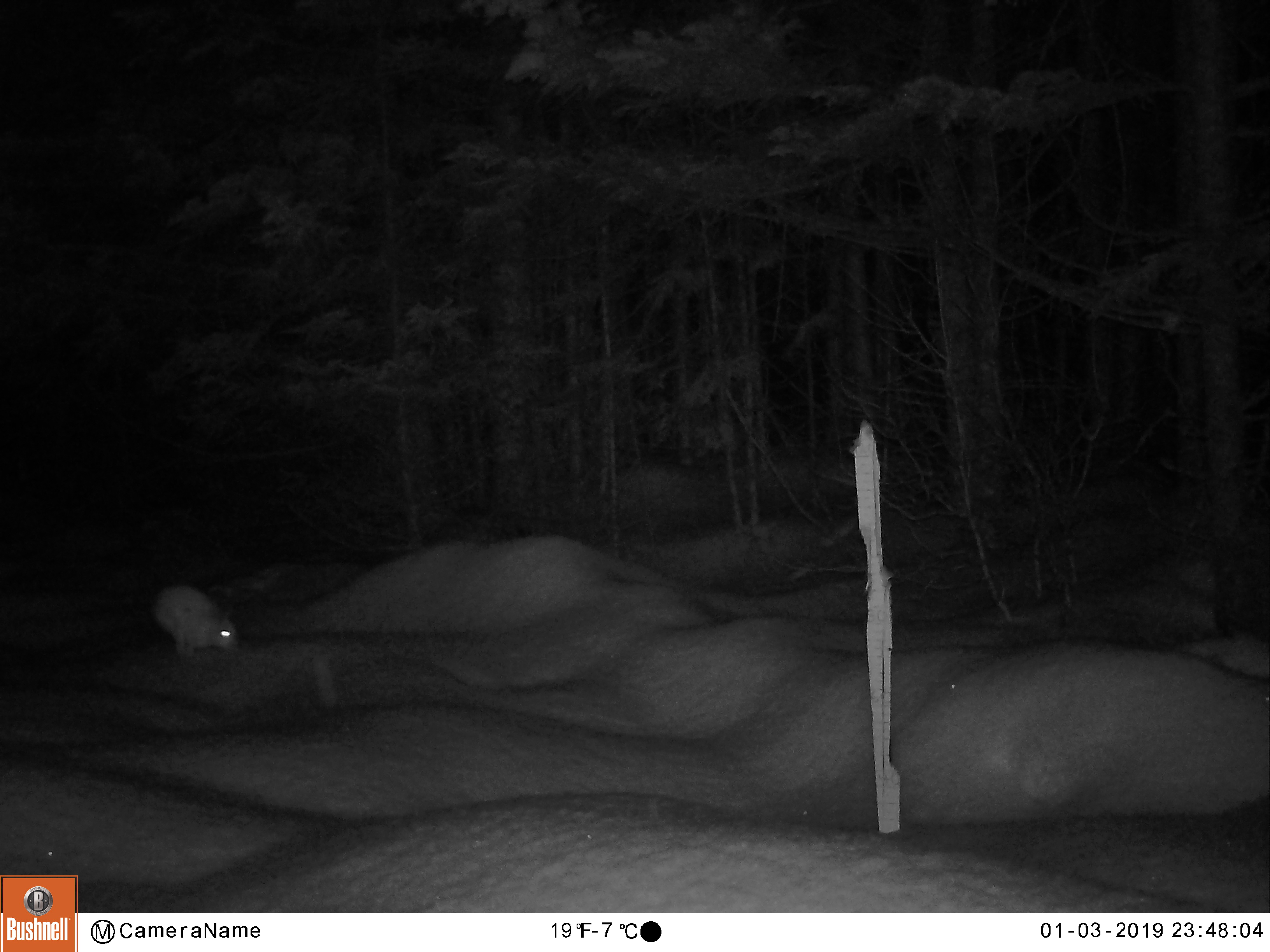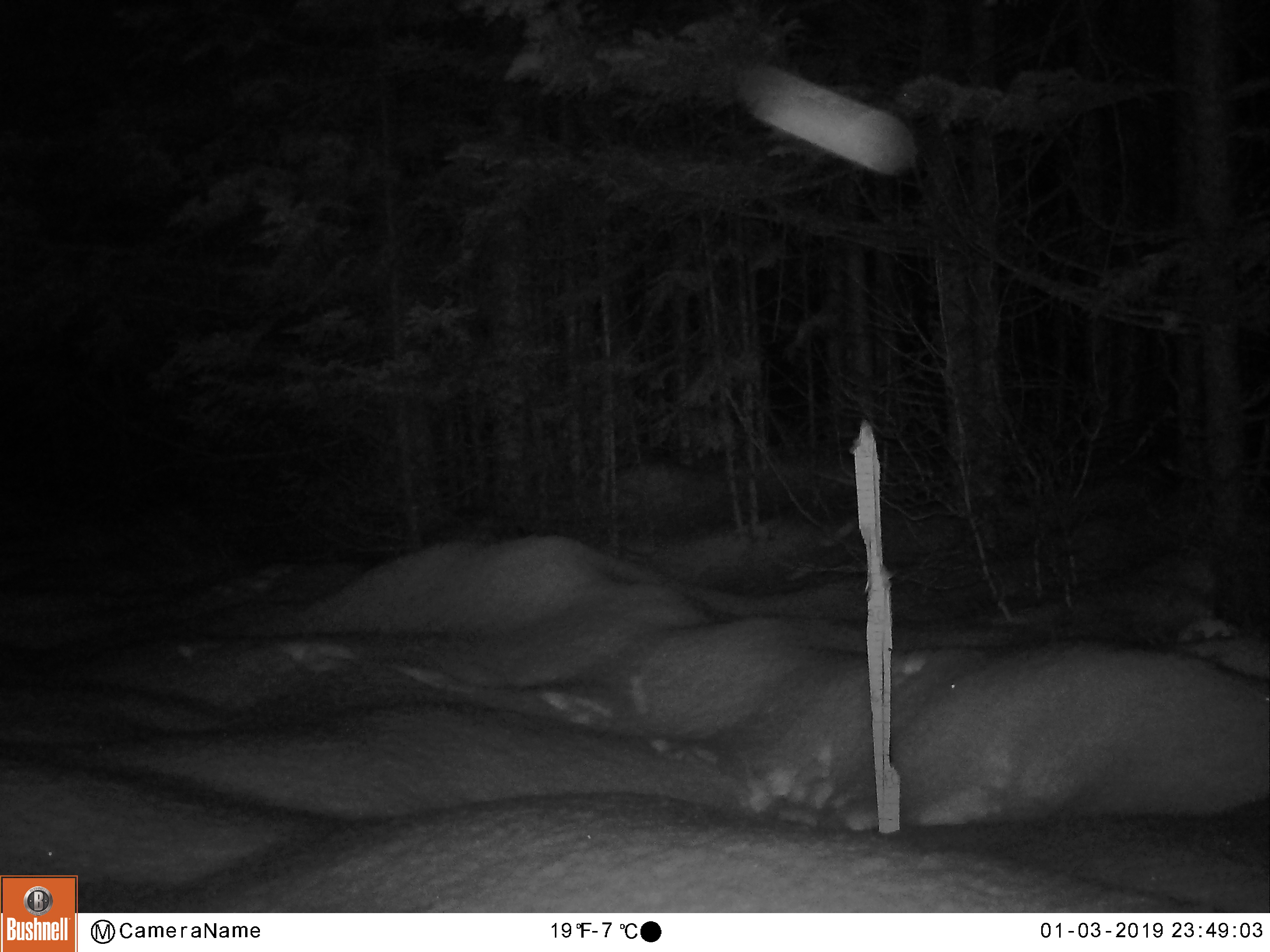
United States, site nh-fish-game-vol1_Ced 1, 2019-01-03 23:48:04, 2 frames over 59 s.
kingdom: Animalia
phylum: Chordata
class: Mammalia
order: Lagomorpha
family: Leporidae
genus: Lepus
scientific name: Lepus americanus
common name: snowshoe hare